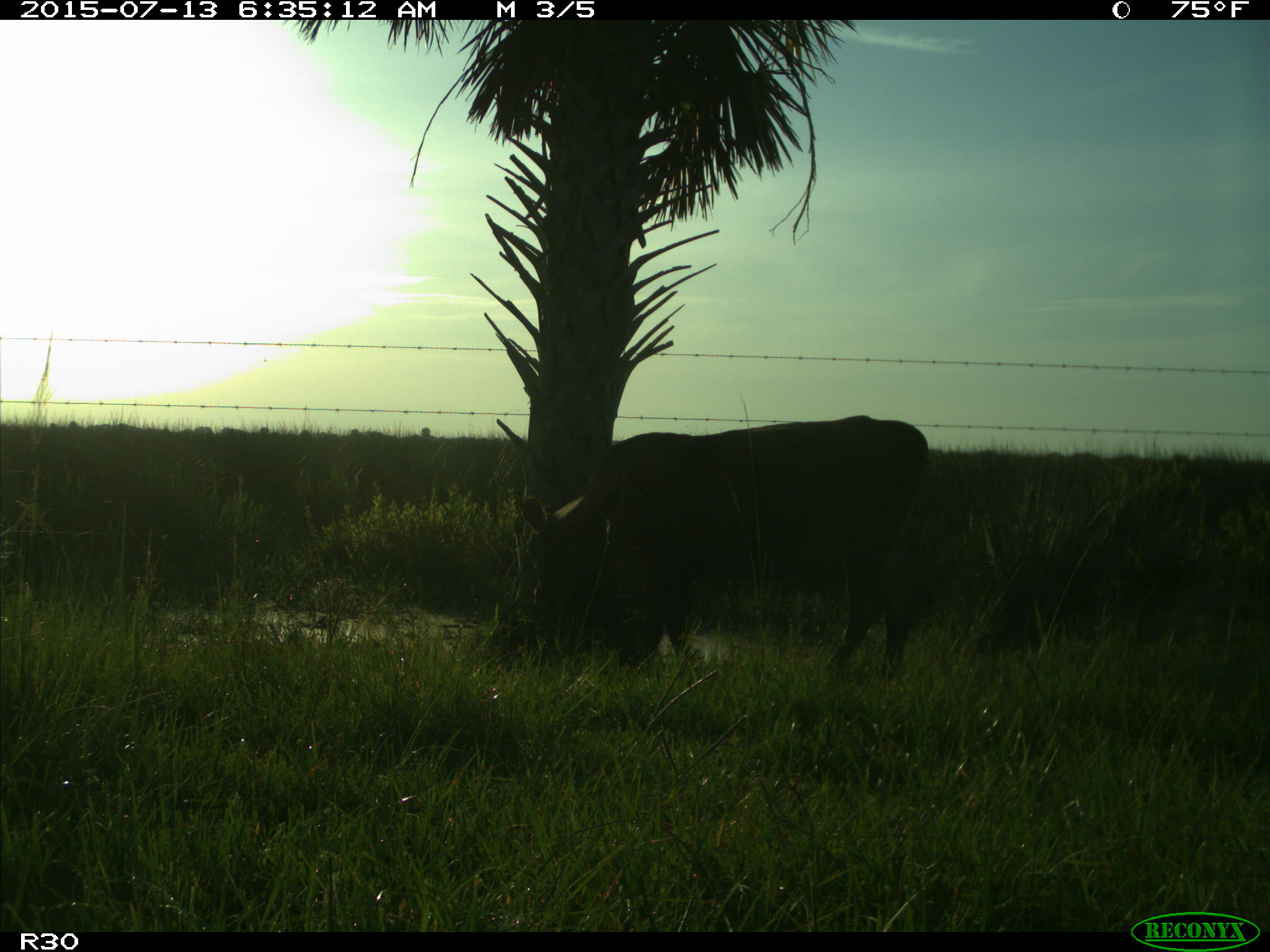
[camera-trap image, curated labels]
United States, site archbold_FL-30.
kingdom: Animalia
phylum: Chordata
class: Mammalia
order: Artiodactyla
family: Bovidae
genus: Bos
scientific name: Bos taurus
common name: domestic cow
Bos taurus (domestic cow).